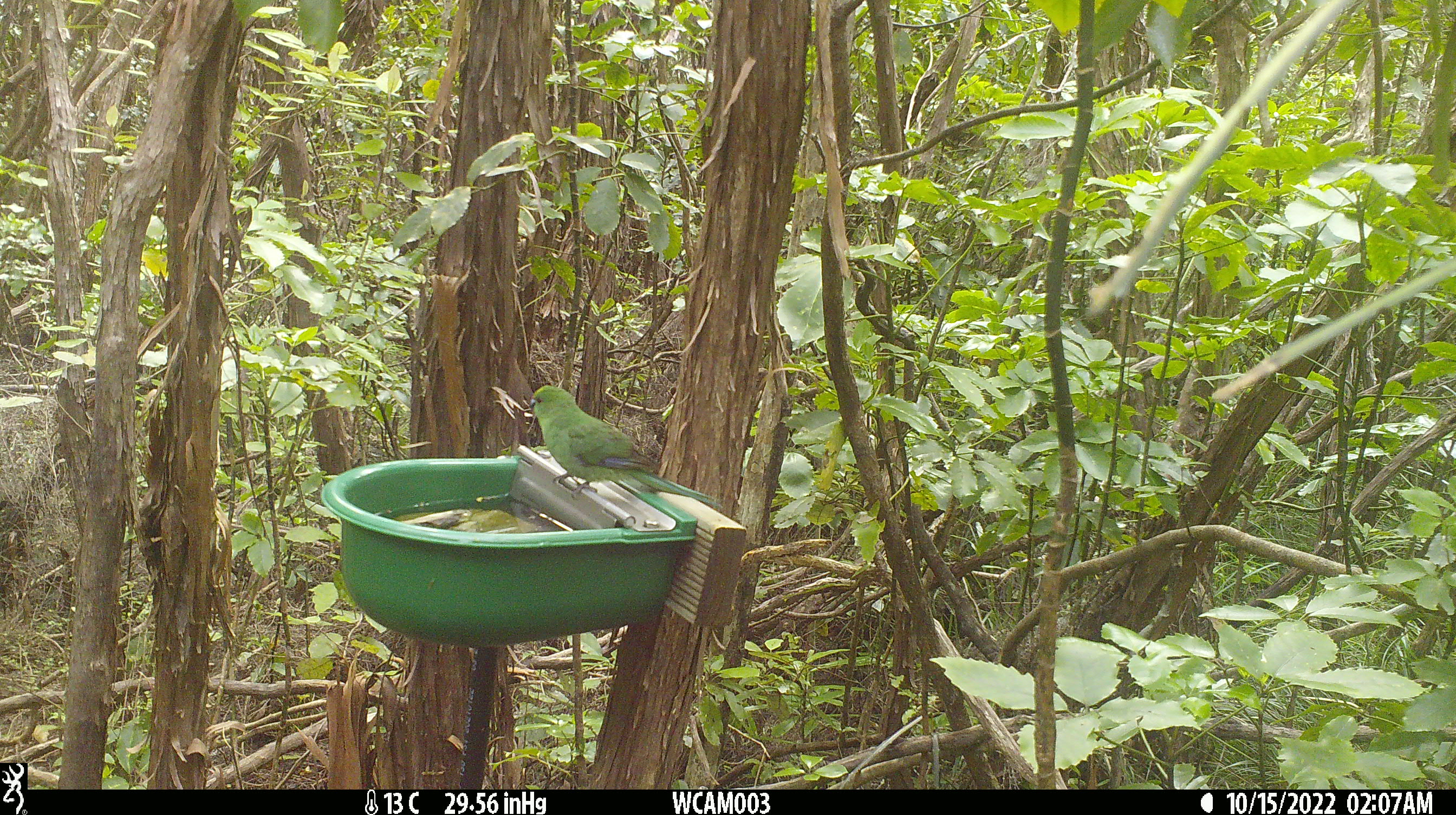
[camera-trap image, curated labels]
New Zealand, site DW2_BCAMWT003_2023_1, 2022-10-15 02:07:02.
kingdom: Animalia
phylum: Chordata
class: Aves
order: Psittaciformes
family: Psittaculidae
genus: Cyanoramphus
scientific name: Cyanoramphus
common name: parakeet